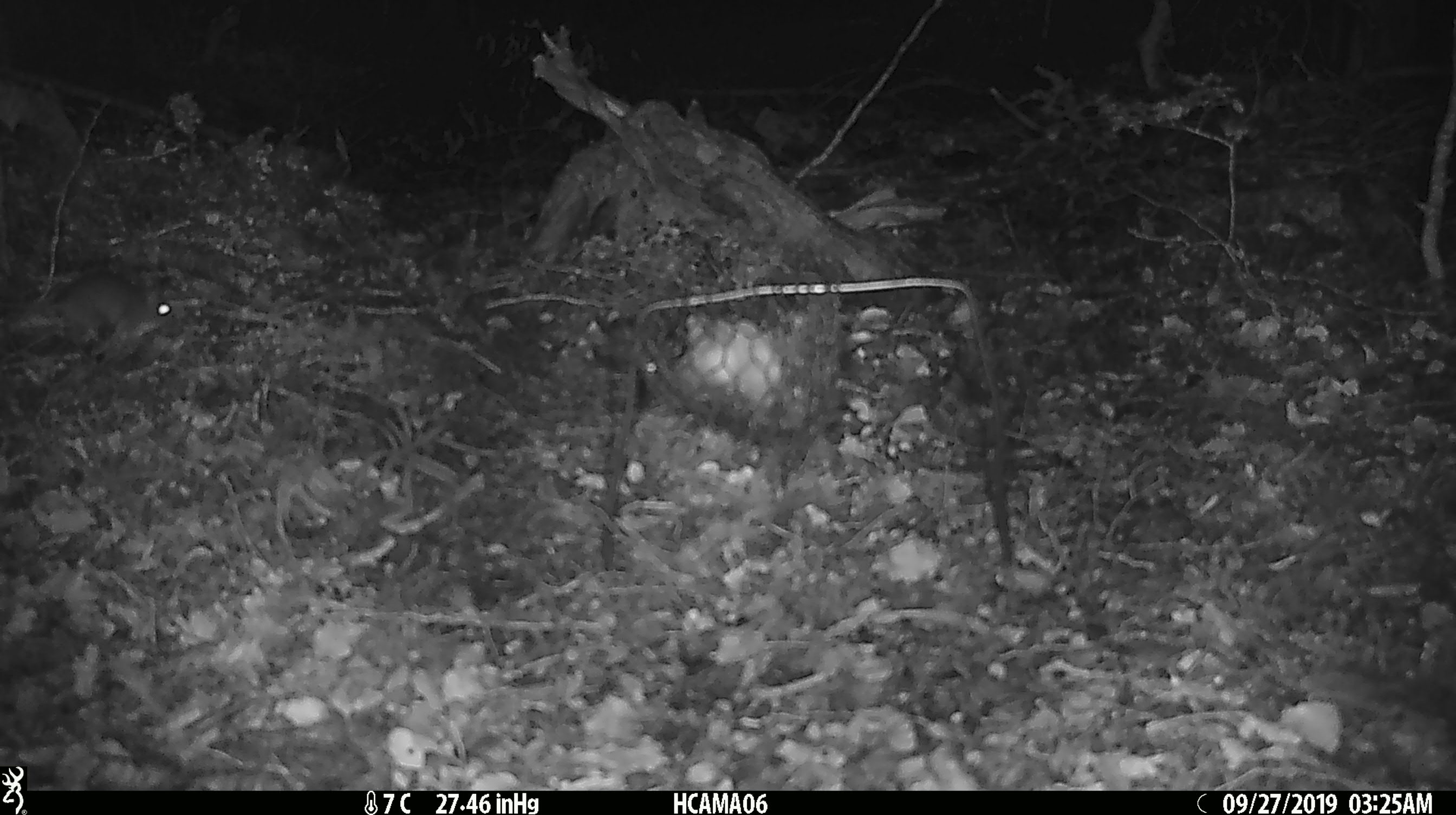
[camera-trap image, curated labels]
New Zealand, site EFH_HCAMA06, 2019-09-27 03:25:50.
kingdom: Animalia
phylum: Chordata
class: Mammalia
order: Rodentia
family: Muridae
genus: Mus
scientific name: Mus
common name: mouse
Mouse (Mus).